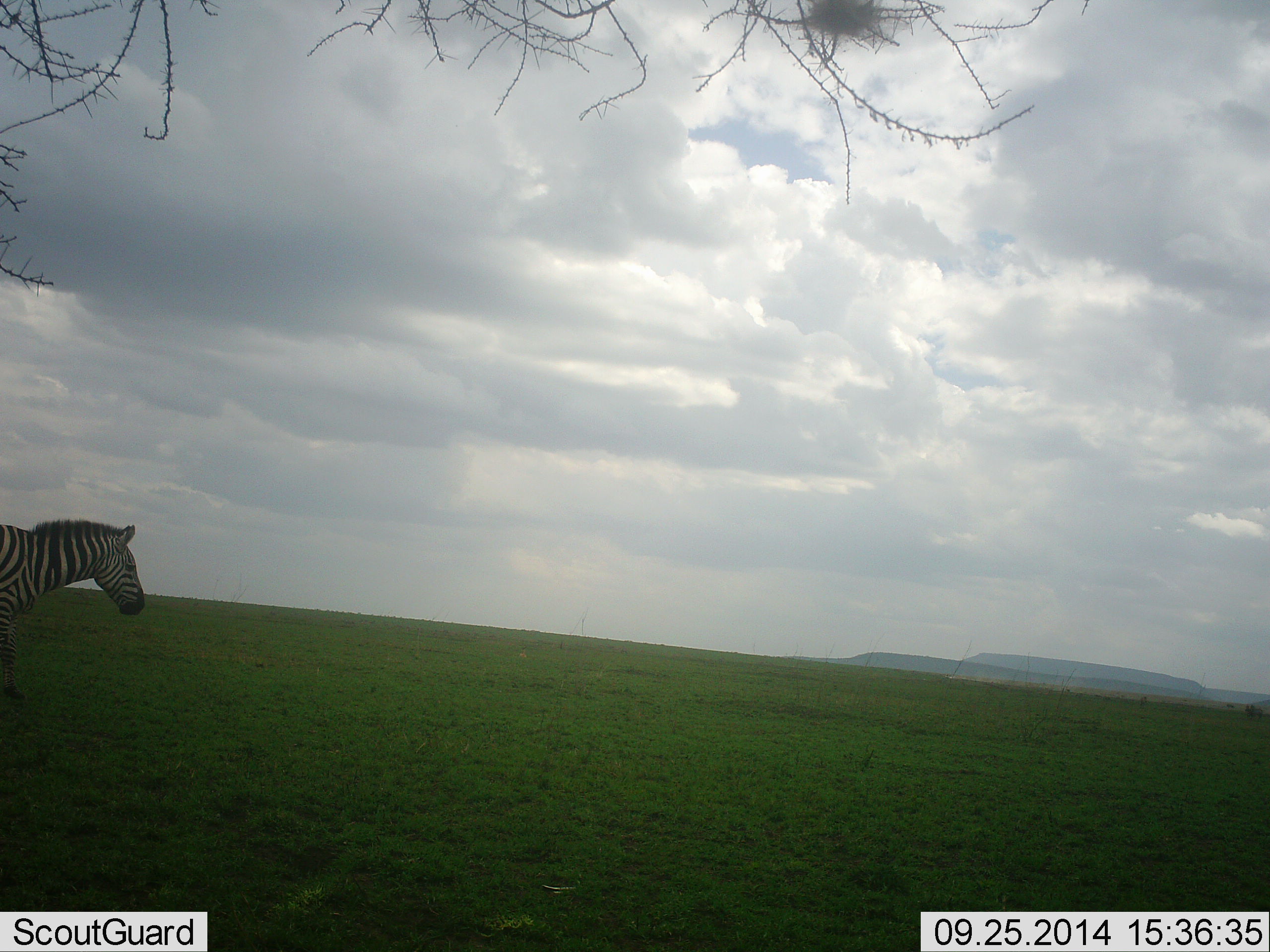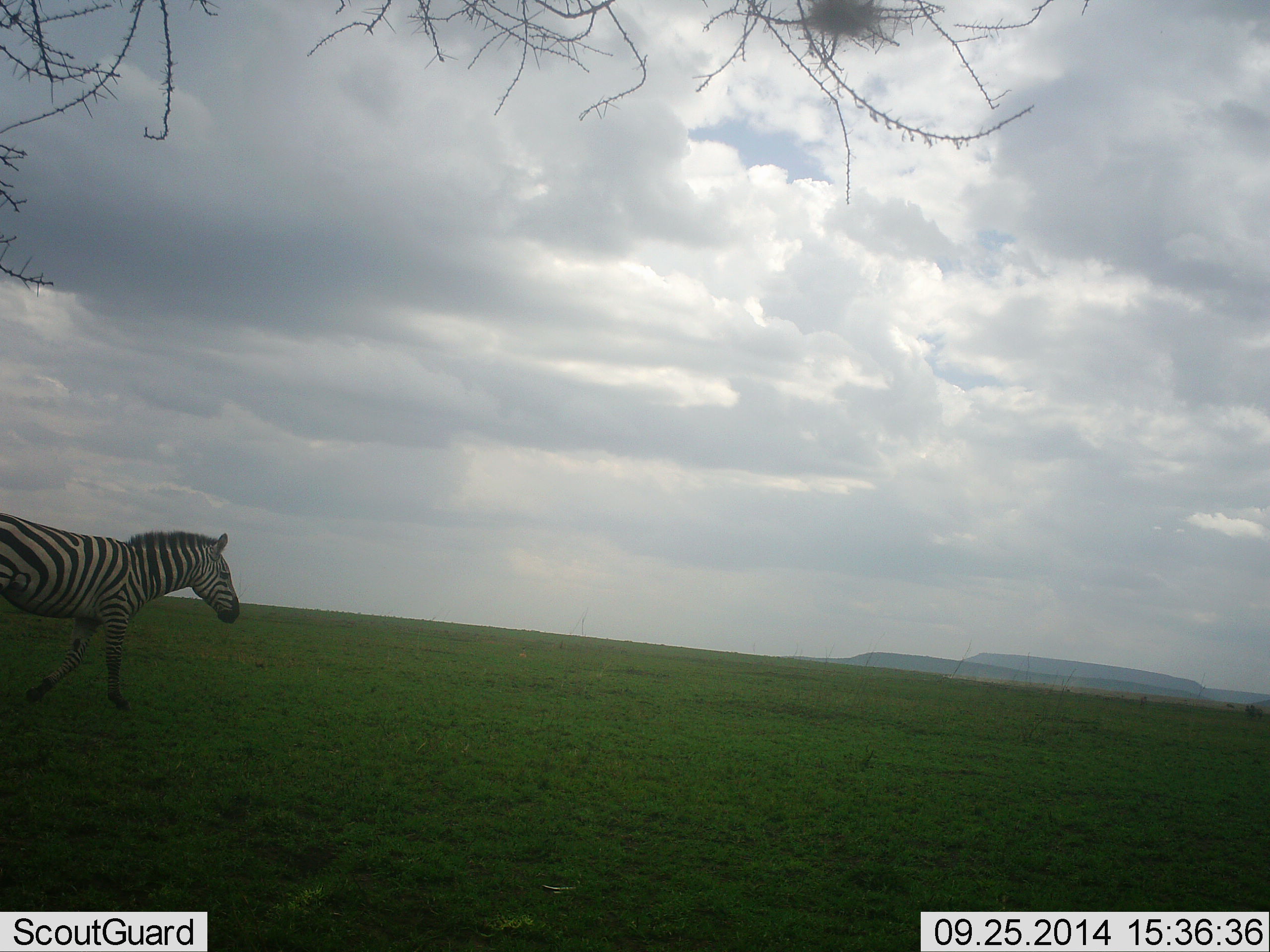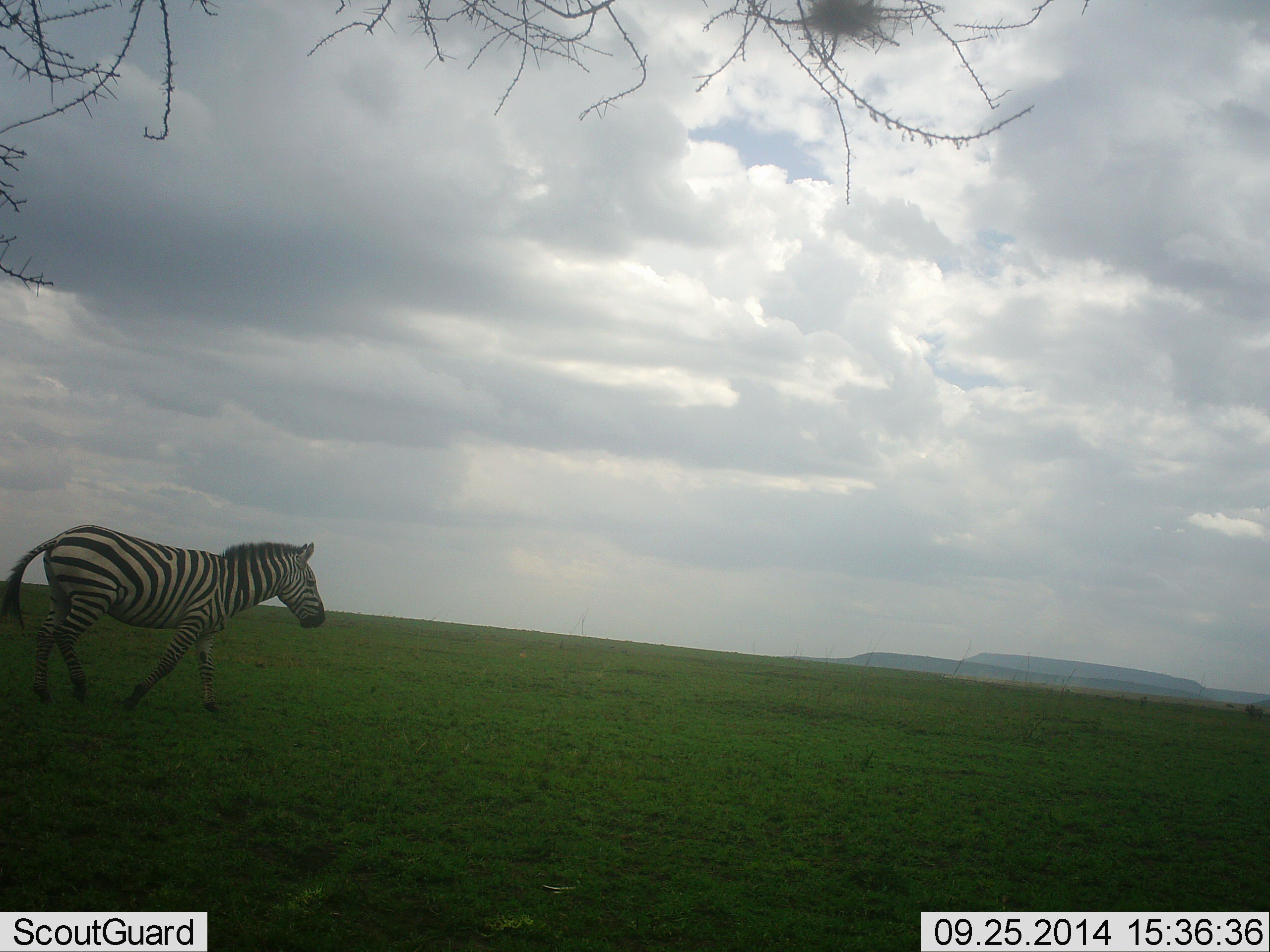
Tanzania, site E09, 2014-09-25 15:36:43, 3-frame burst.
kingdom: Animalia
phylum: Chordata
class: Mammalia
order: Perissodactyla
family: Equidae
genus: Equus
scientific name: Equus quagga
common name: plains zebra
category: zebra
Zebra (plains zebra) (Equus quagga), count 1. Behavior (volunteer vote fractions): standing 0%, resting 0%, moving 100%, interacting 0%. Young present (vote fraction): 0%. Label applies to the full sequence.